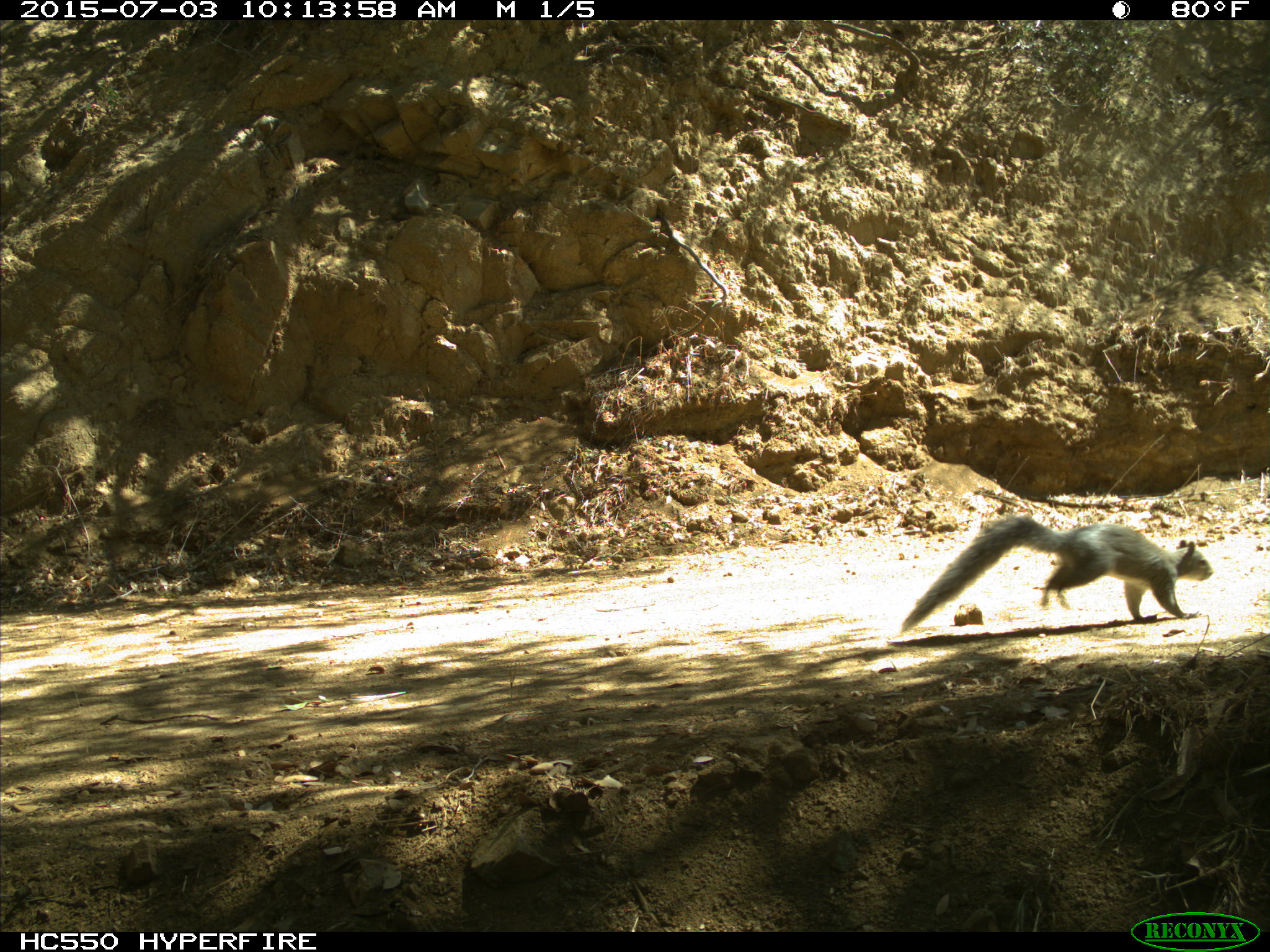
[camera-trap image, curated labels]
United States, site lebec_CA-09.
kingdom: Animalia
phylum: Chordata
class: Mammalia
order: Rodentia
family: Sciuridae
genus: Sciurus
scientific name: Sciurus carolinensis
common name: eastern gray squirrel